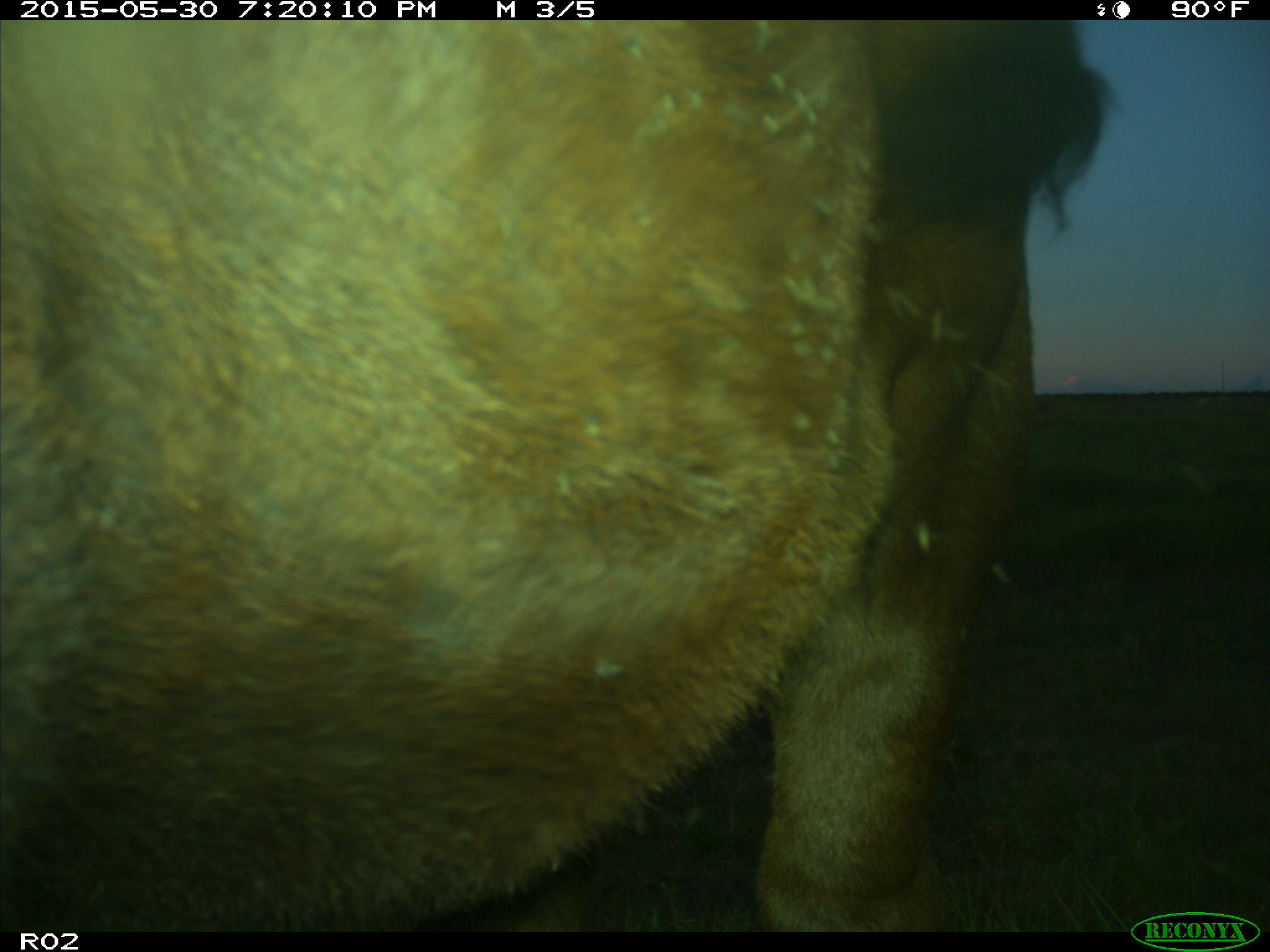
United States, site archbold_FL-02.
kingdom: Animalia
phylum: Chordata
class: Mammalia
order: Artiodactyla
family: Bovidae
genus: Bos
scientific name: Bos taurus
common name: domestic cow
Bos taurus (domestic cow).